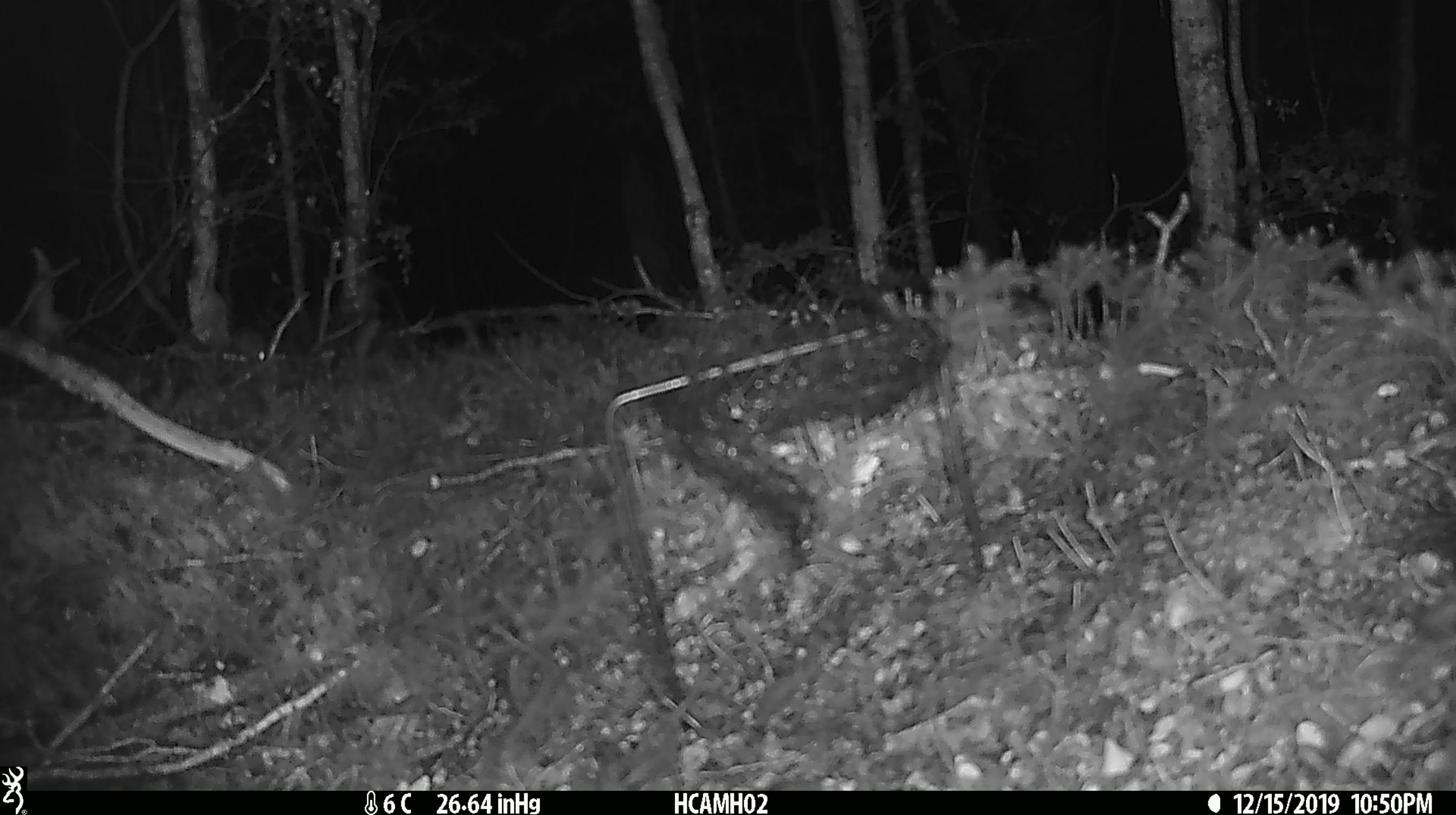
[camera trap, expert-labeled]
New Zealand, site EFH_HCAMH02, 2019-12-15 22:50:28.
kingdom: Animalia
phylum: Chordata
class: Mammalia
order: Rodentia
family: Muridae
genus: Mus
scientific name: Mus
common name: mouse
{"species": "mouse (Mus)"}